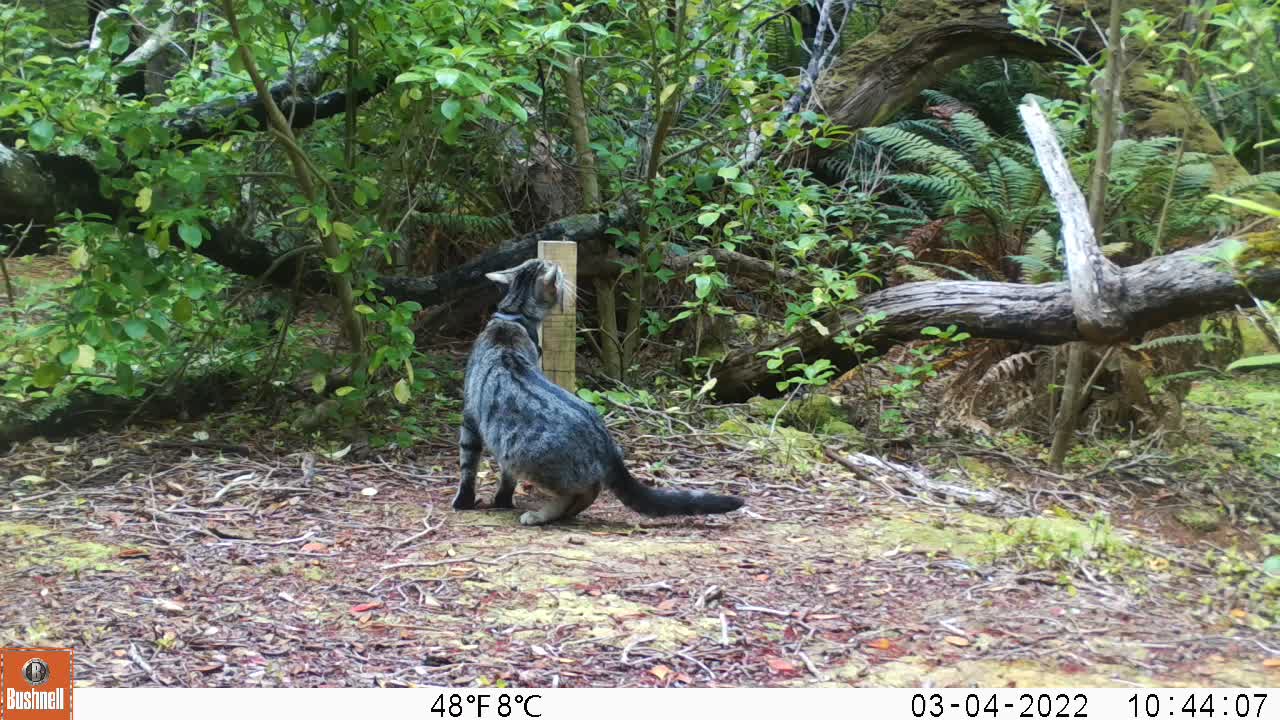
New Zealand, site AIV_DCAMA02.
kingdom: Animalia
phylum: Chordata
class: Mammalia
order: Carnivora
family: Felidae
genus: Felis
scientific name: Felis catus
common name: domestic cat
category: cat